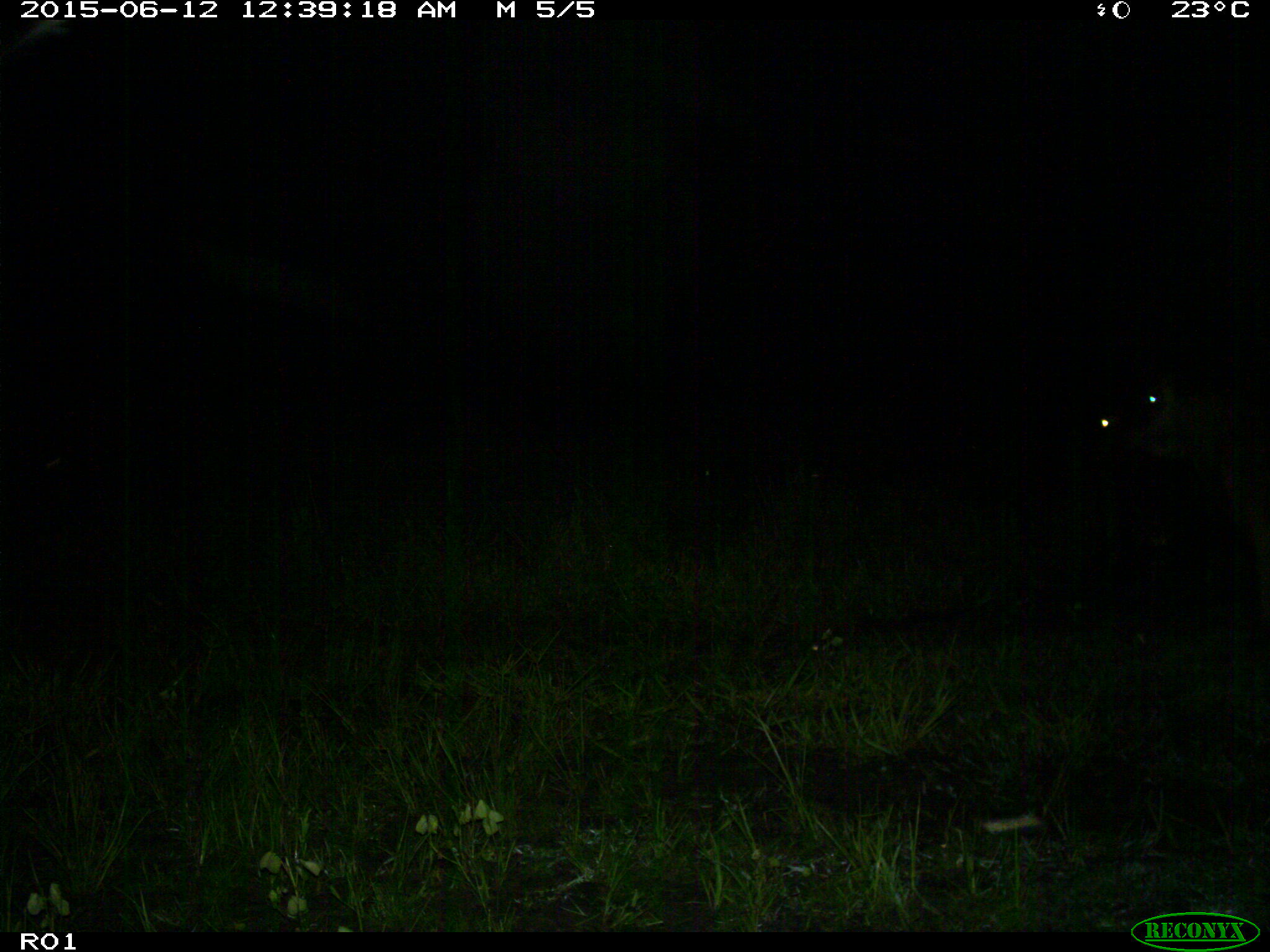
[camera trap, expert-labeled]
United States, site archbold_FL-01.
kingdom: Animalia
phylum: Chordata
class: Mammalia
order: Artiodactyla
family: Bovidae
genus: Bos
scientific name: Bos taurus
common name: domestic cow